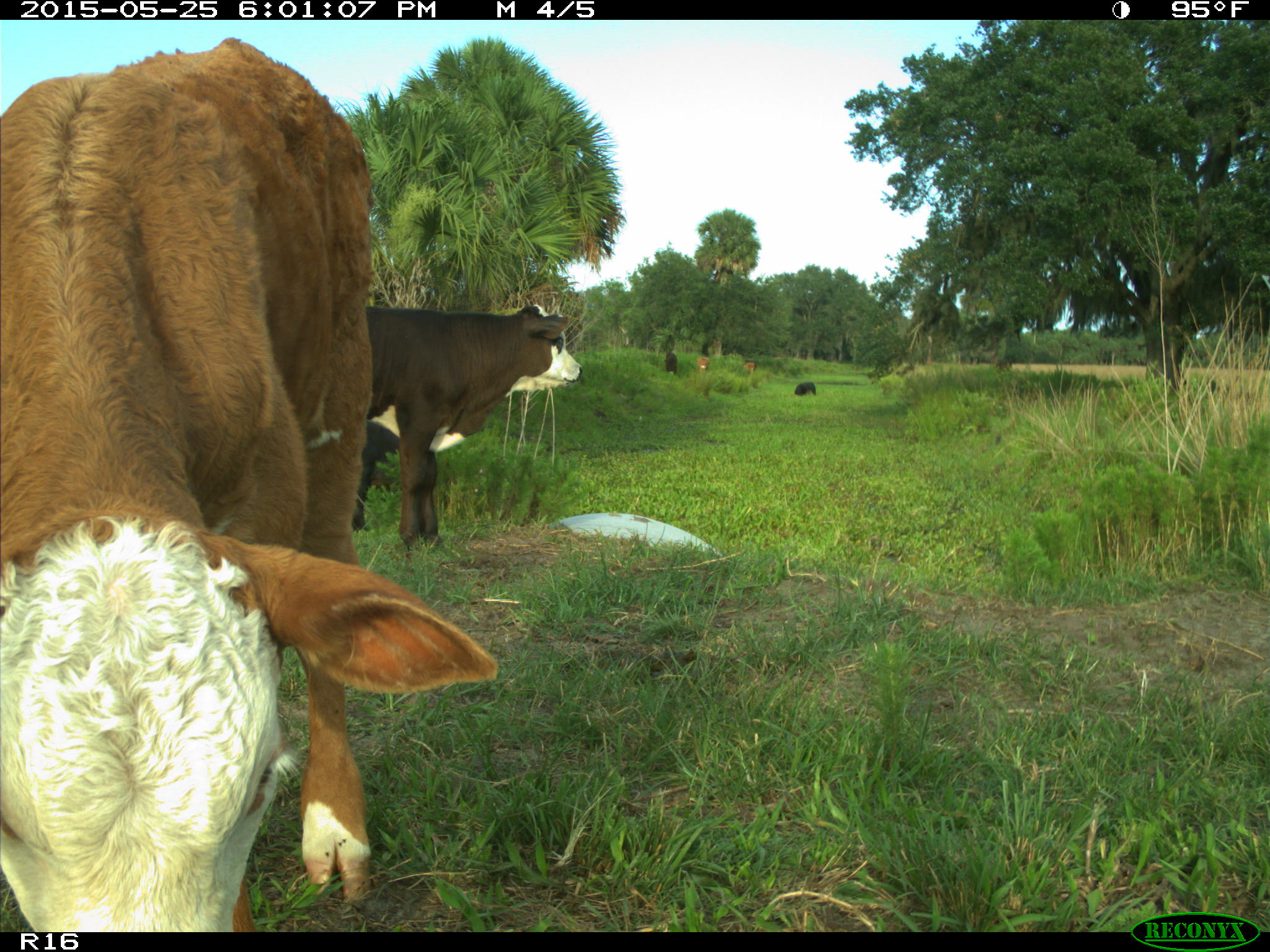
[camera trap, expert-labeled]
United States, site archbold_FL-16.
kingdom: Animalia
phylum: Chordata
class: Mammalia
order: Artiodactyla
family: Bovidae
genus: Bos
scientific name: Bos taurus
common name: domestic cow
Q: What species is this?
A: Bos taurus (domestic cow).